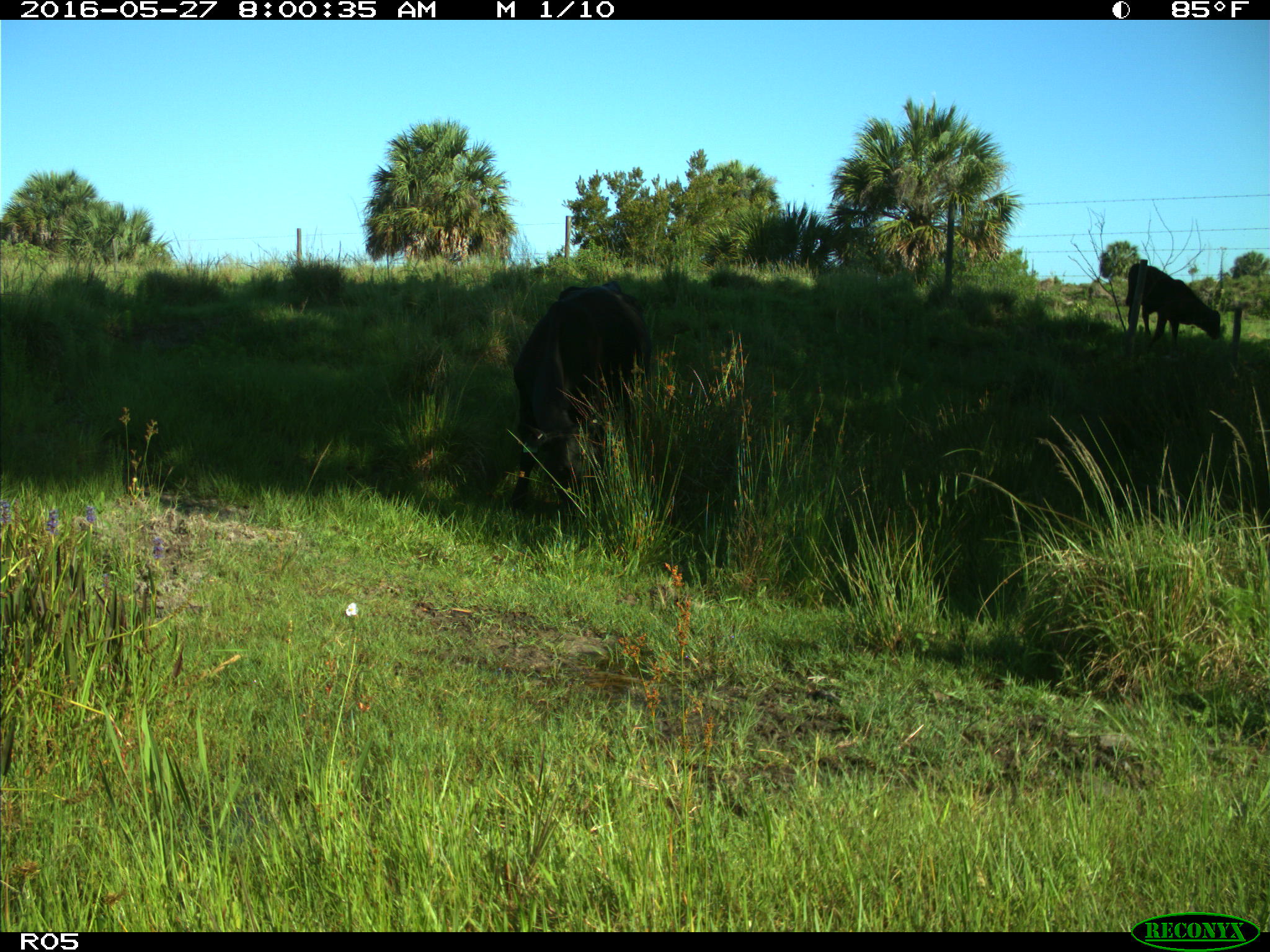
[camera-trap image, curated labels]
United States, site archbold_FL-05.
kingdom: Animalia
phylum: Chordata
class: Mammalia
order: Artiodactyla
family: Bovidae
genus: Bos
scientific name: Bos taurus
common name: domestic cow